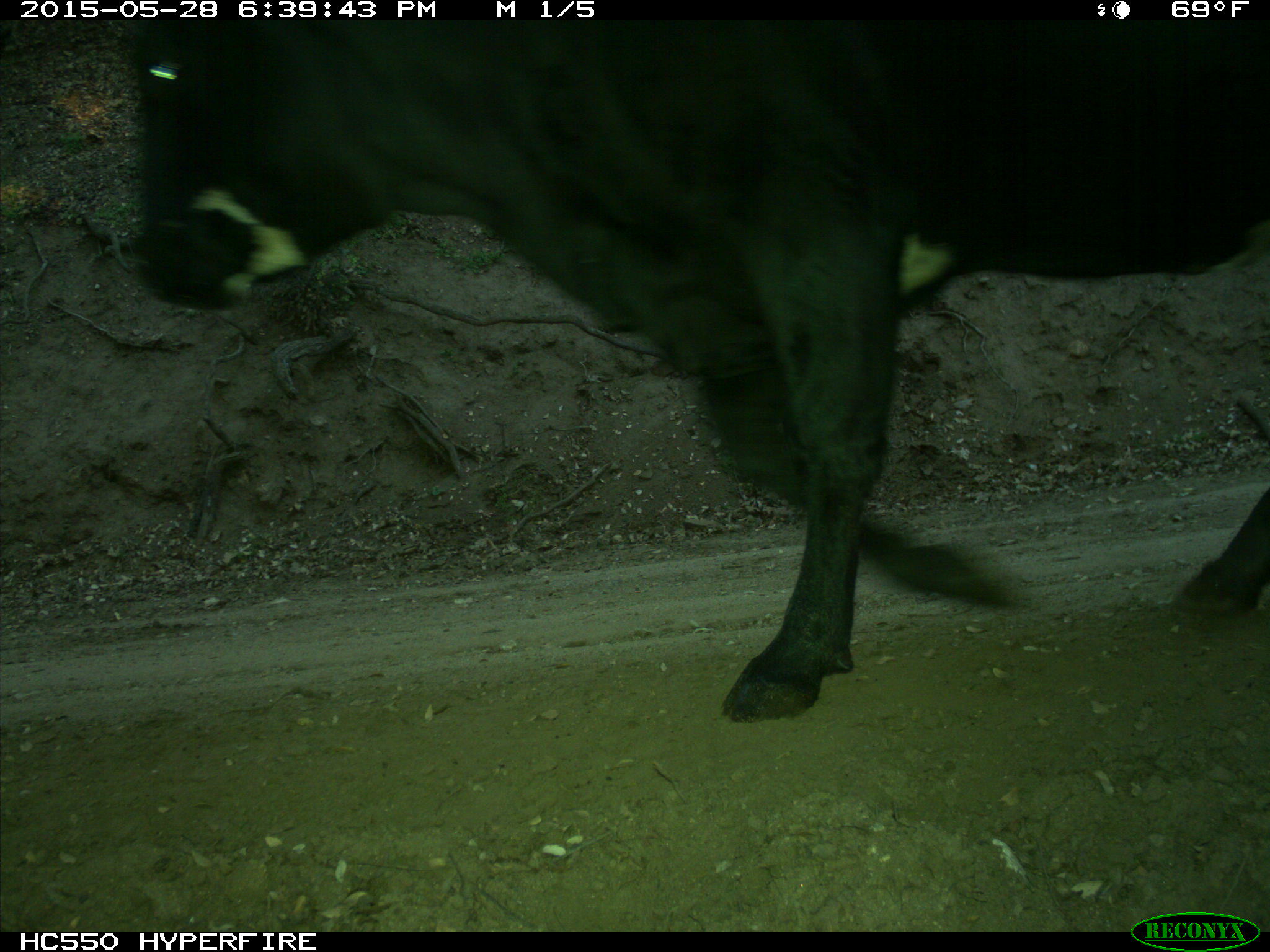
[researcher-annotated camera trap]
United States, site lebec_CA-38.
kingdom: Animalia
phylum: Chordata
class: Mammalia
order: Artiodactyla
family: Bovidae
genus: Bos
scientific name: Bos taurus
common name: domestic cow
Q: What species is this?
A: Bos taurus (domestic cow).